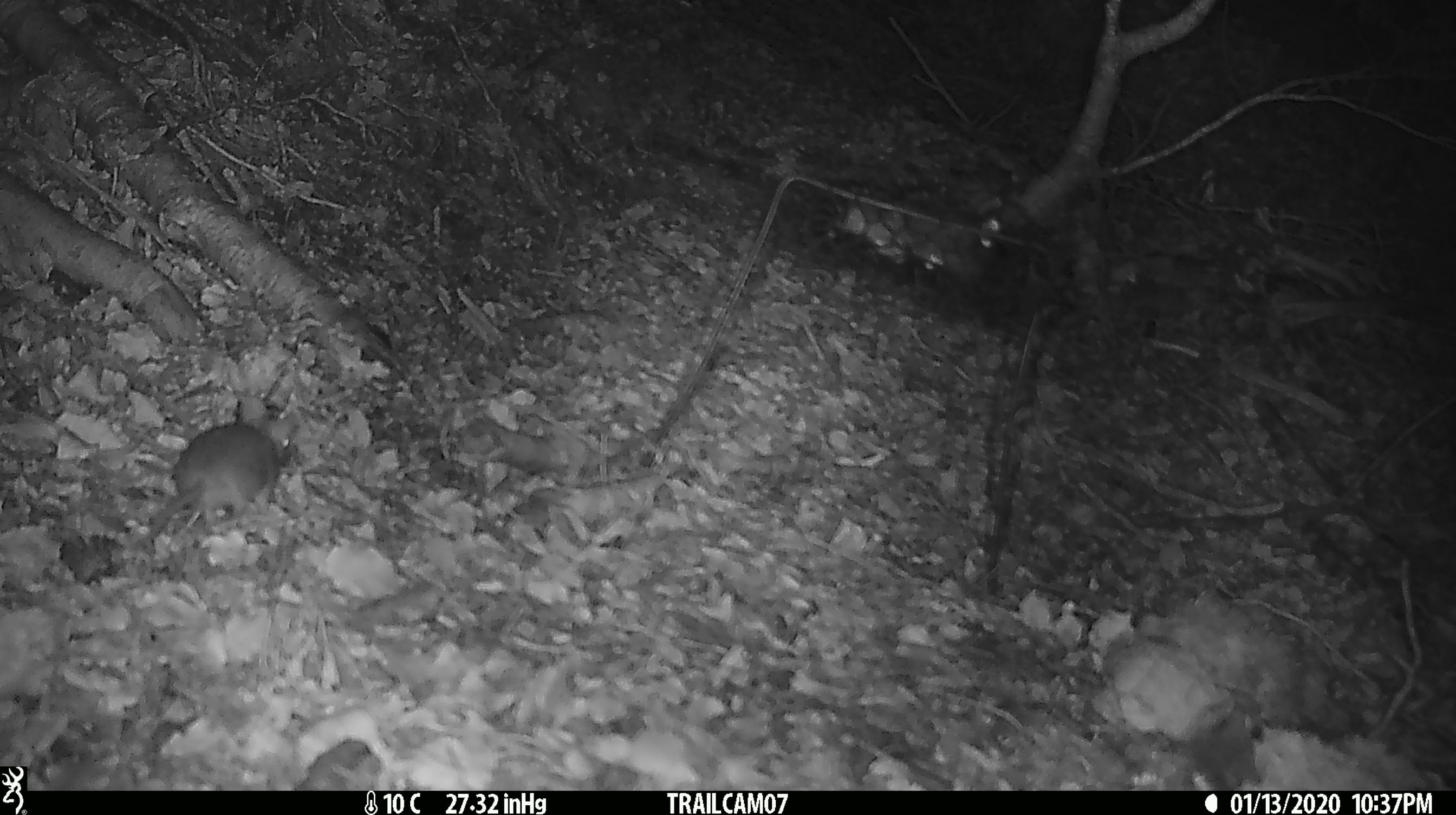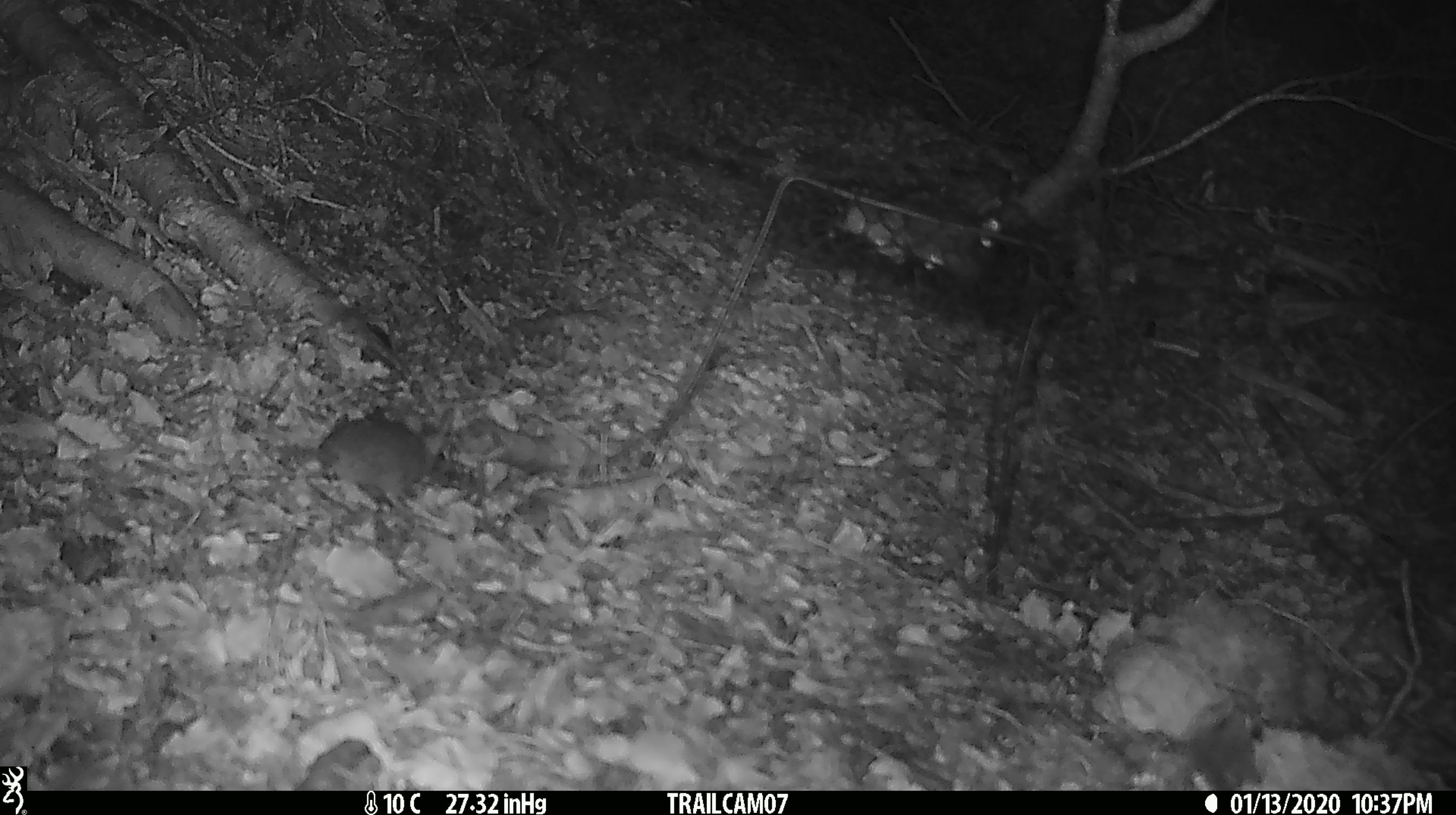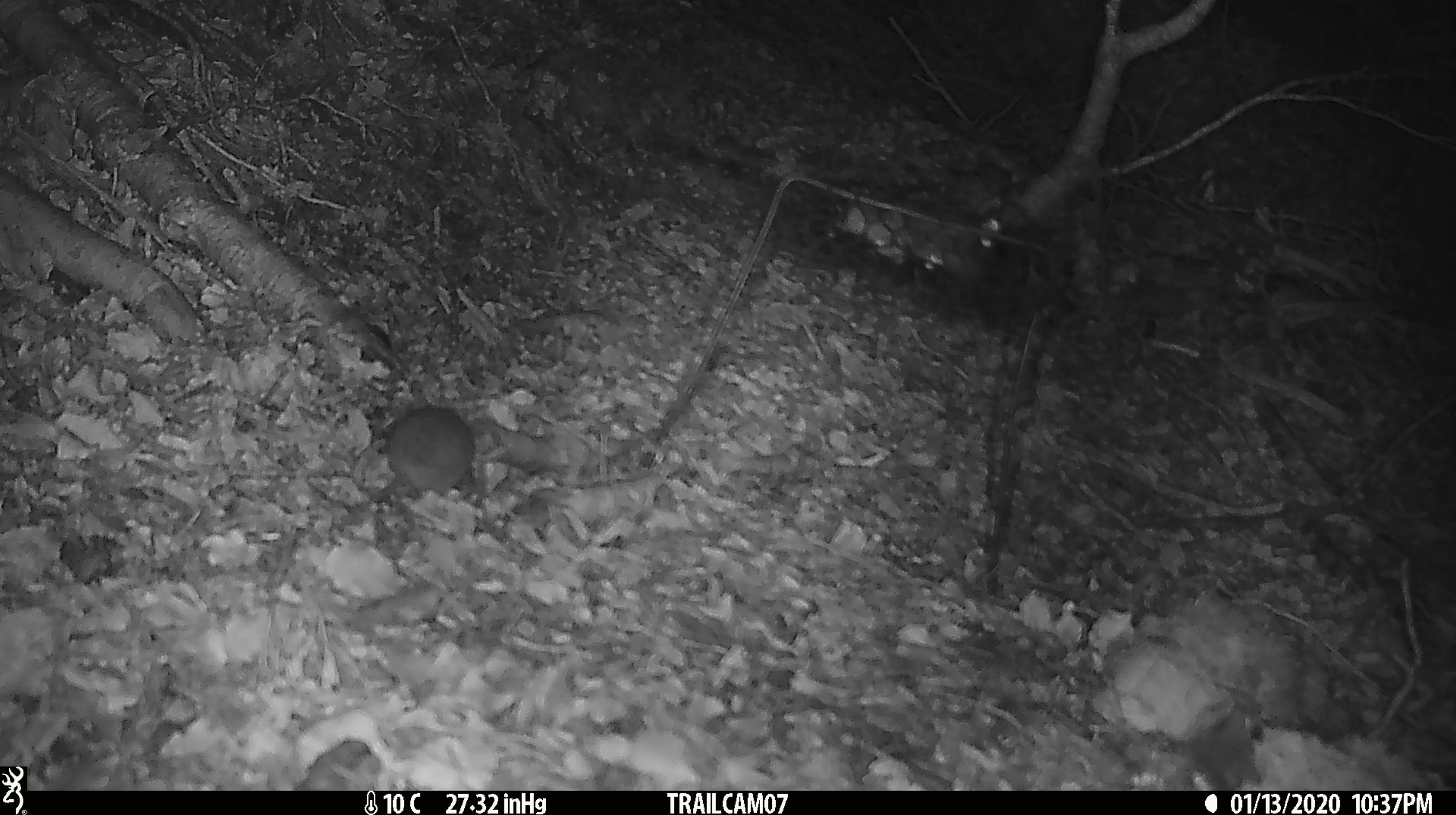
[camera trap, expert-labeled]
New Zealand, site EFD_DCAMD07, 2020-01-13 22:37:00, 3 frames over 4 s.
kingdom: Animalia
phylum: Chordata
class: Mammalia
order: Rodentia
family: Muridae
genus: Mus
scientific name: Mus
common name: mouse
Mouse (Mus).